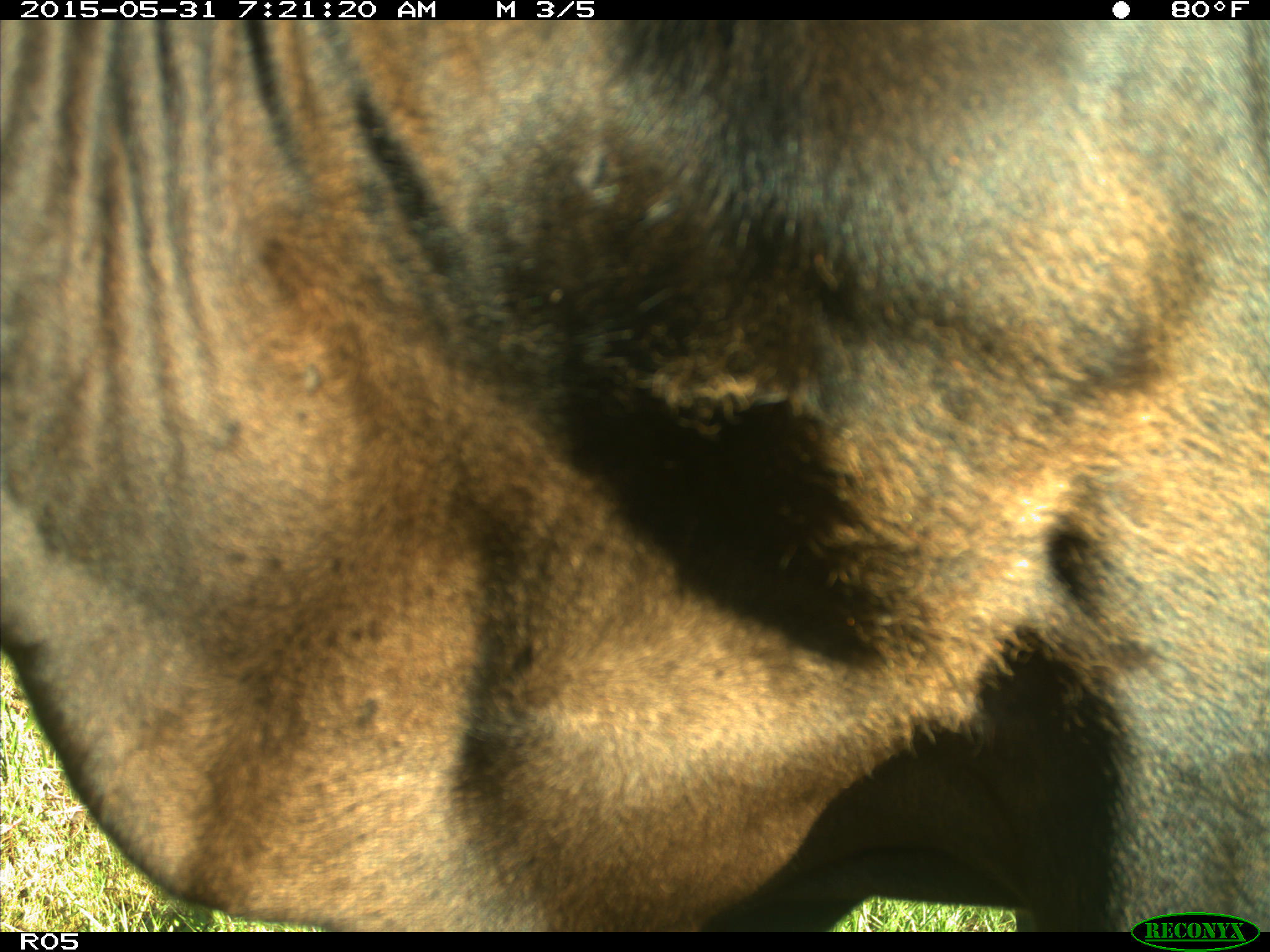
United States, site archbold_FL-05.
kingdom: Animalia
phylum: Chordata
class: Mammalia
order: Artiodactyla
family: Bovidae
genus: Bos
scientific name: Bos taurus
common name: domestic cow